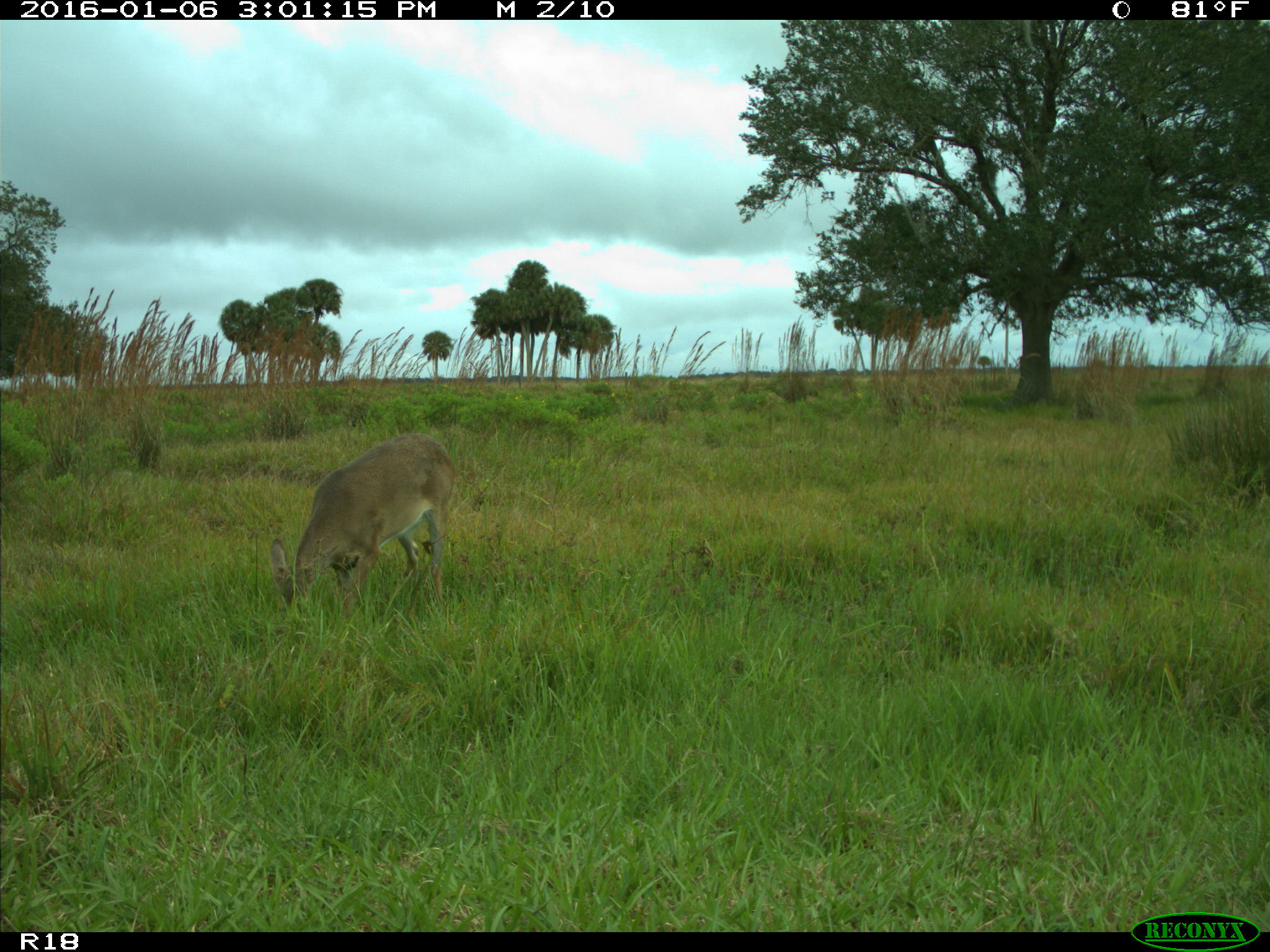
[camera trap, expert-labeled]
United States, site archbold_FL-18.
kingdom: Animalia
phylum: Chordata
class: Mammalia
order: Artiodactyla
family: Cervidae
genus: Odocoileus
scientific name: Odocoileus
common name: deer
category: unidentified deer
Unidentified deer (deer) (Odocoileus).